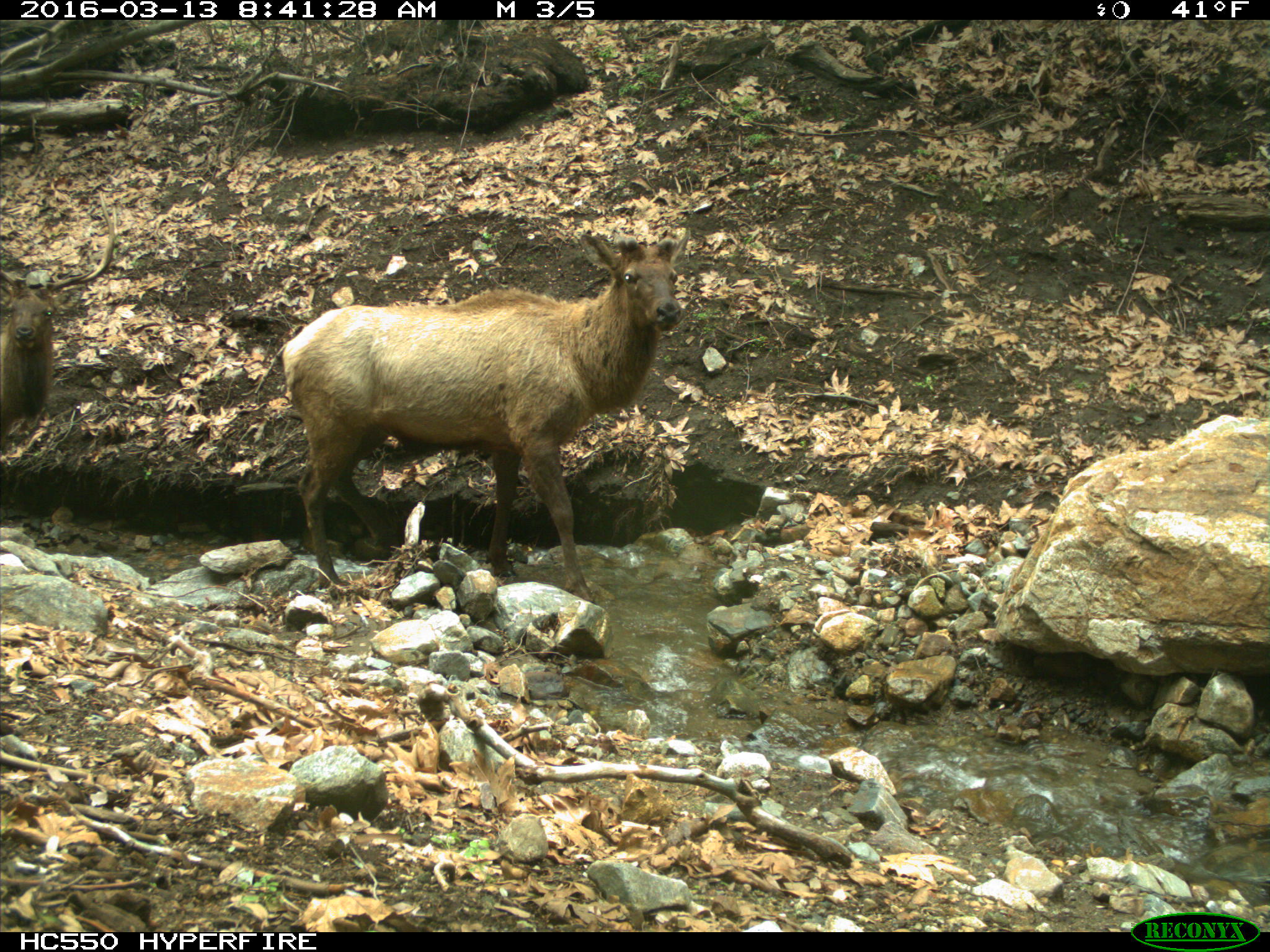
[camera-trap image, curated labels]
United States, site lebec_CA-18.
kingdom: Animalia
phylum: Chordata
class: Mammalia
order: Artiodactyla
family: Cervidae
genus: Cervus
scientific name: Cervus canadensis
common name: elk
Cervus canadensis (elk).